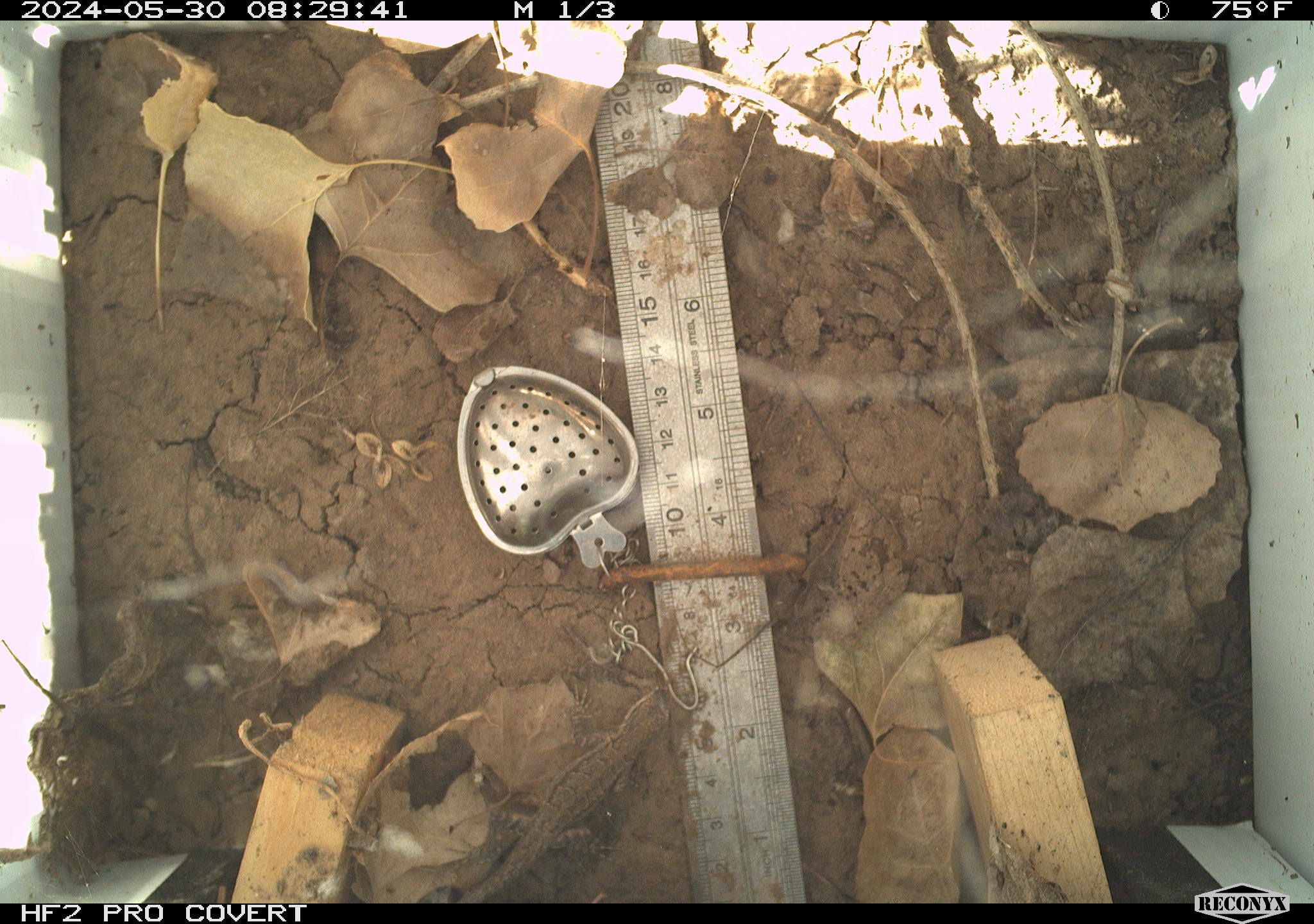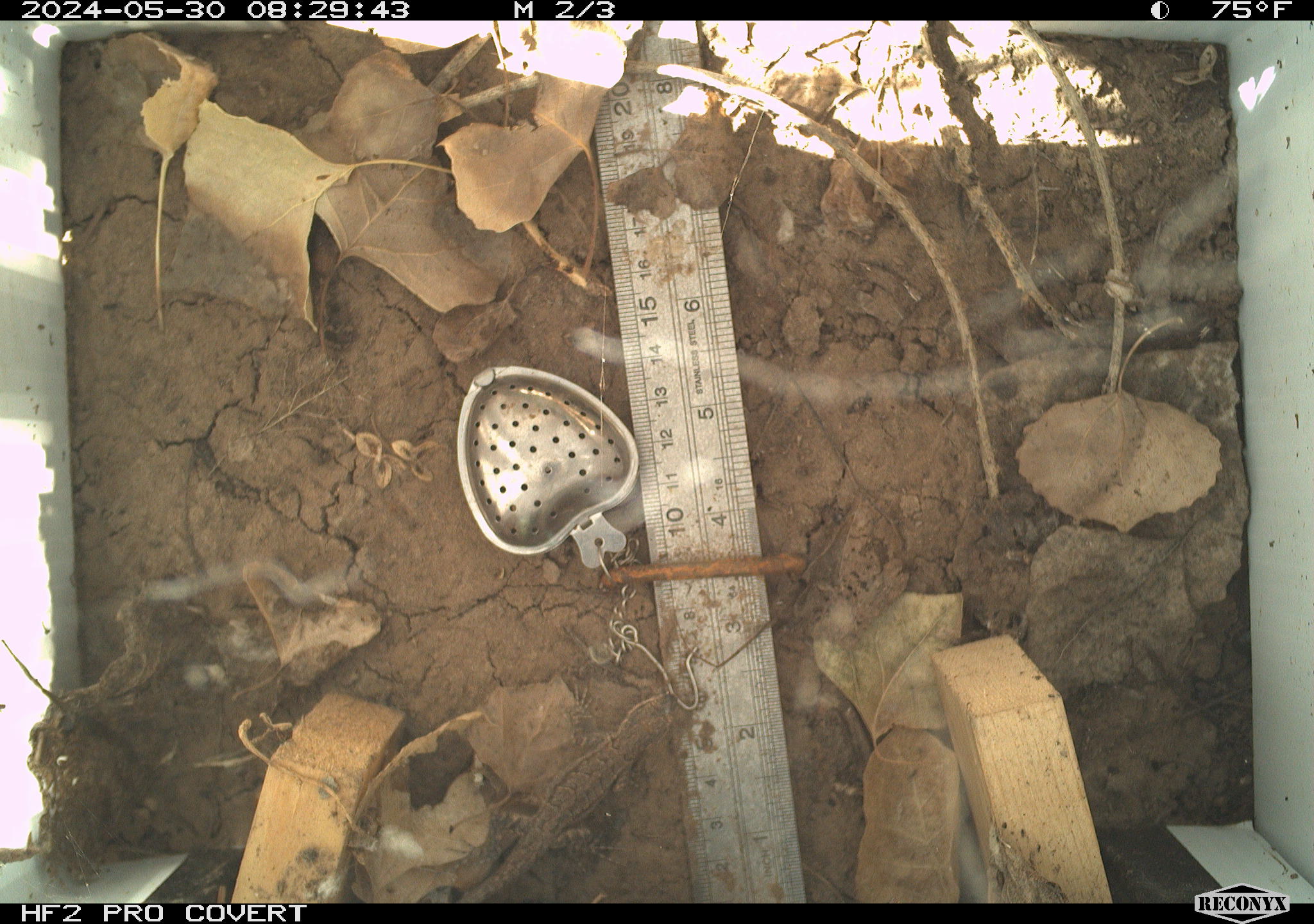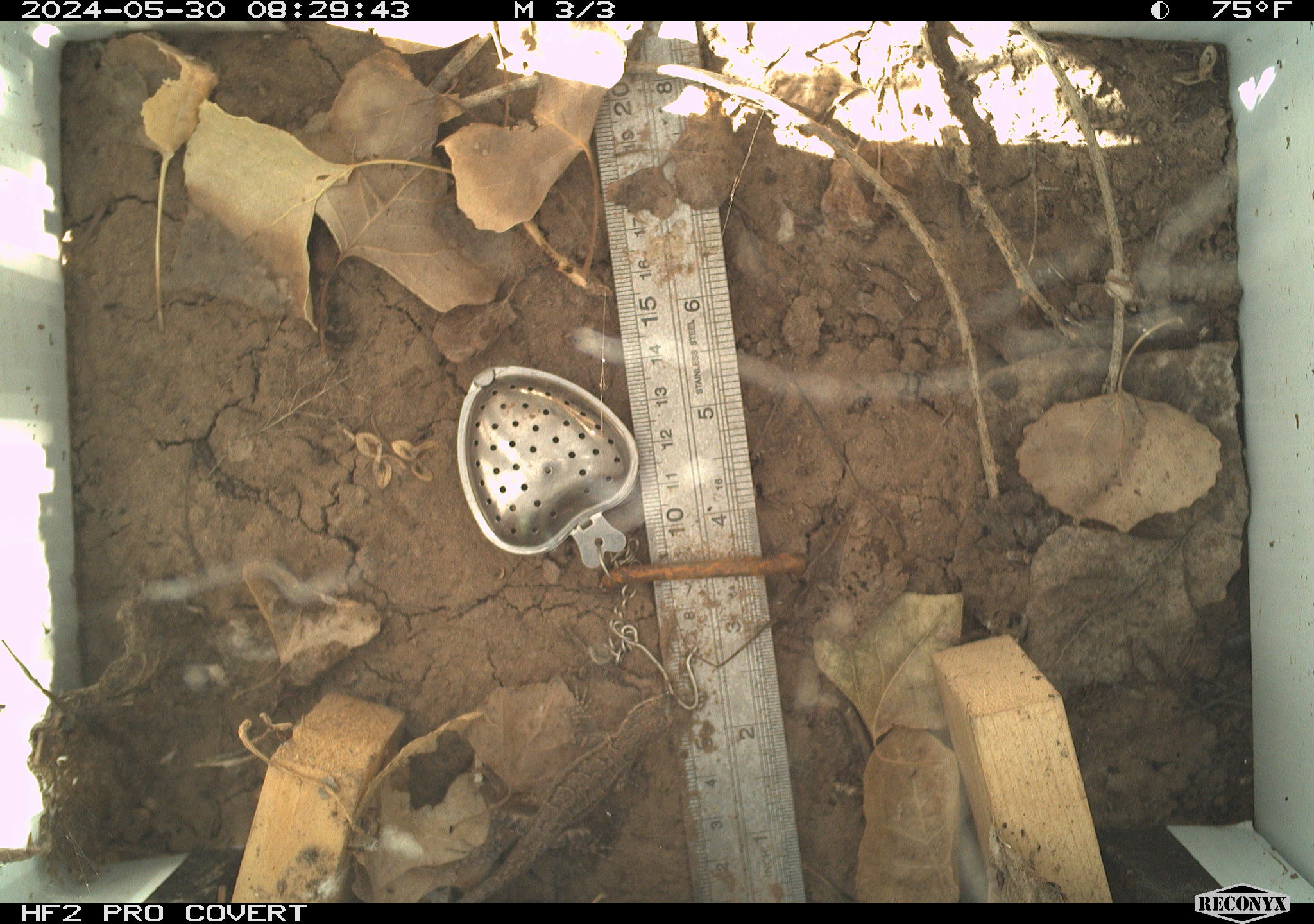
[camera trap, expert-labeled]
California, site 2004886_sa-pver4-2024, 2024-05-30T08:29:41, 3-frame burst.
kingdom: Animalia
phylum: Chordata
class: Reptilia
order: Squamata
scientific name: Squamata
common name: lizards and snakes